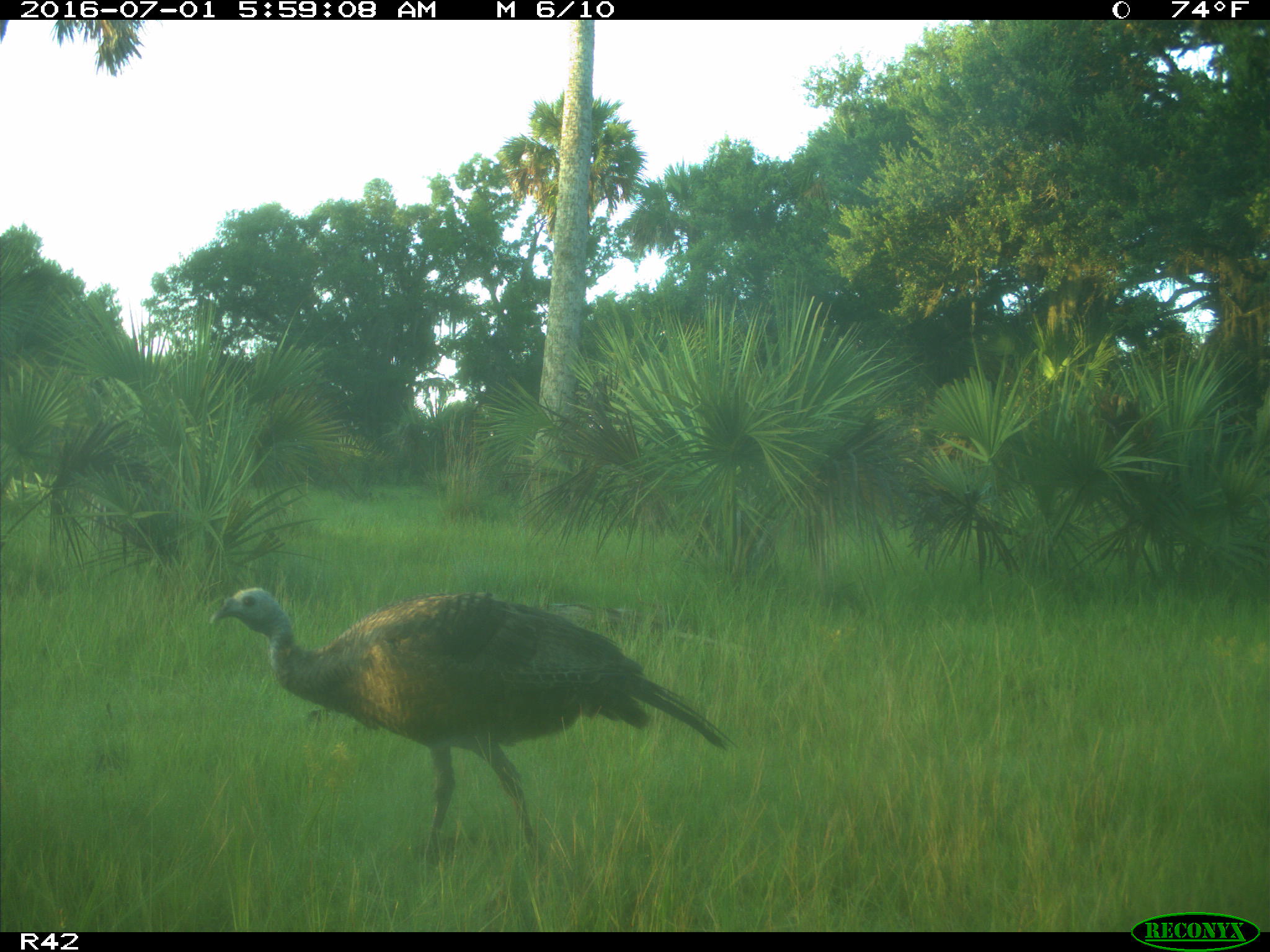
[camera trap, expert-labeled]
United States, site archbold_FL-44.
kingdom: Animalia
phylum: Chordata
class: Aves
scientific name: Aves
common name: birds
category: unidentified bird